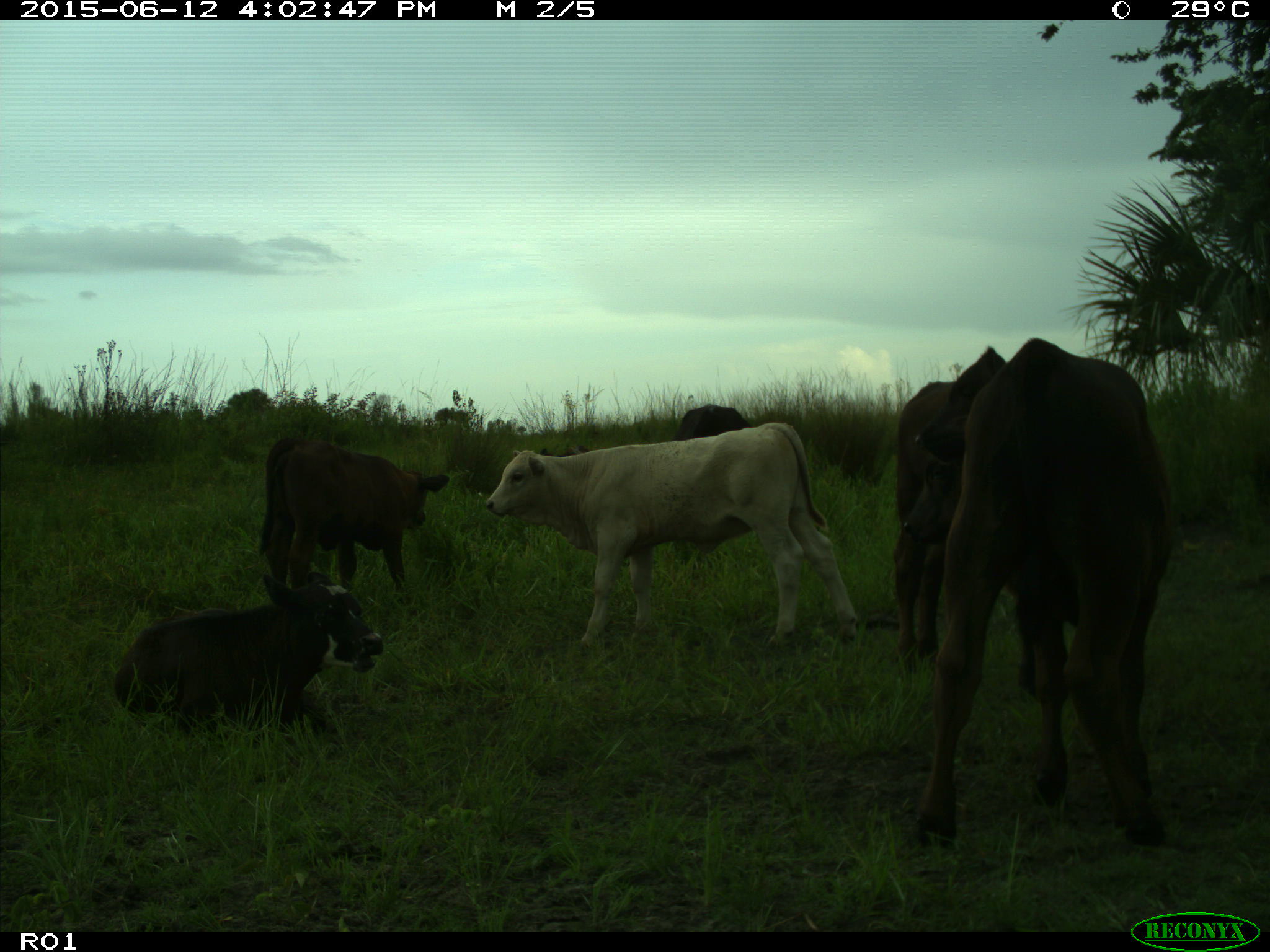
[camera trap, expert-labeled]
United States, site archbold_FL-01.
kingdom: Animalia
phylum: Chordata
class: Mammalia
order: Artiodactyla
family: Bovidae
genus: Bos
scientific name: Bos taurus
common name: domestic cow